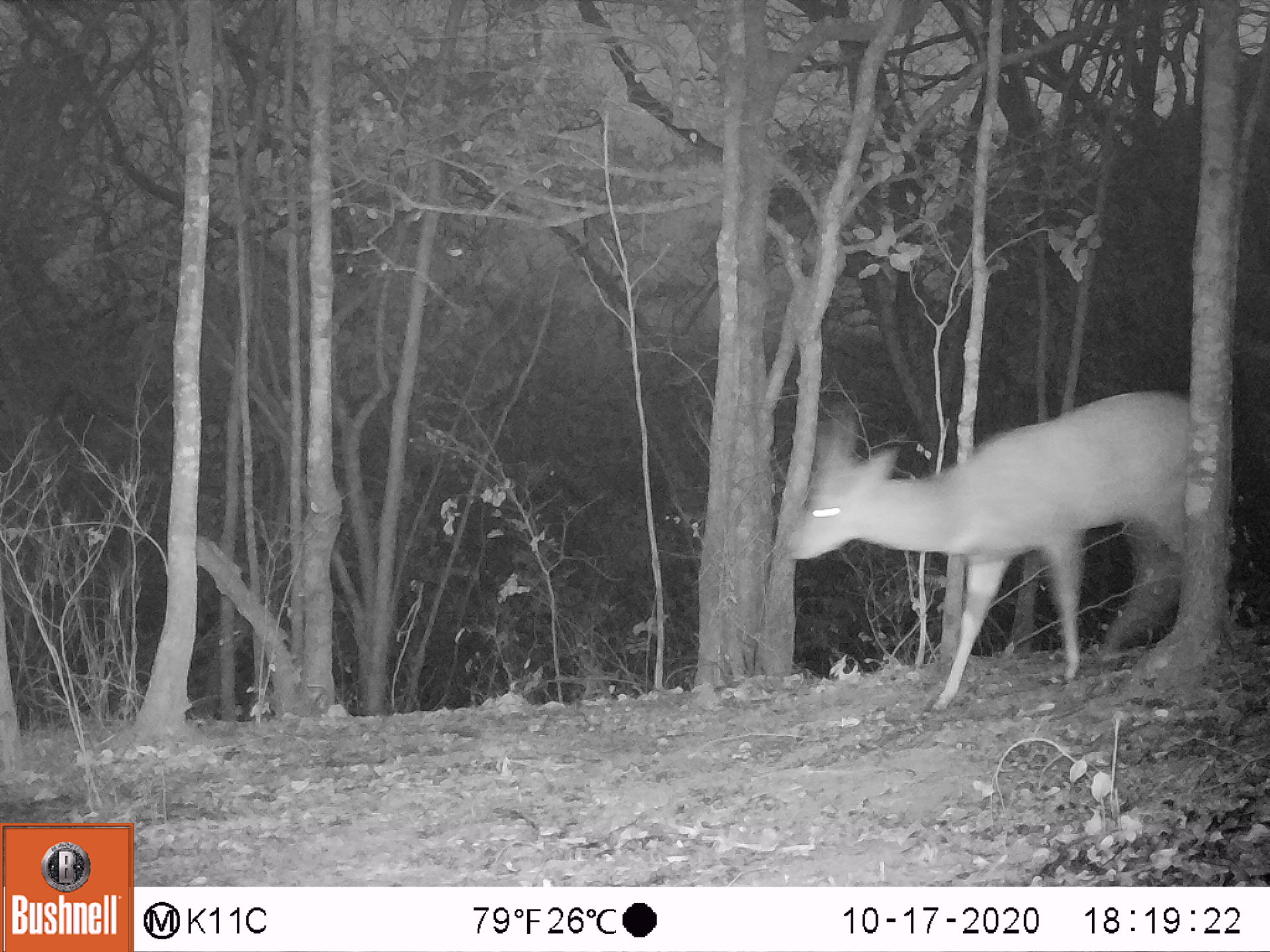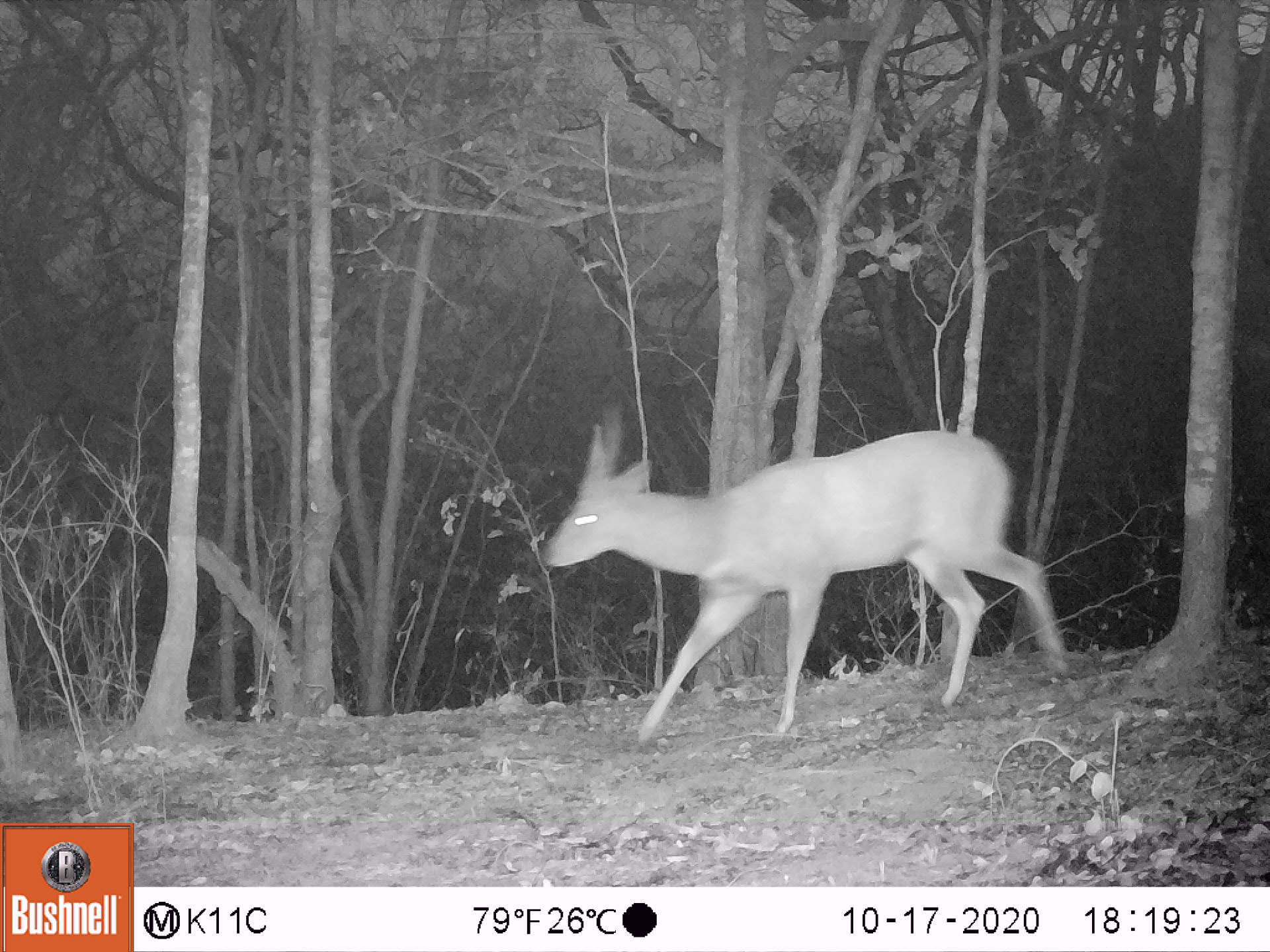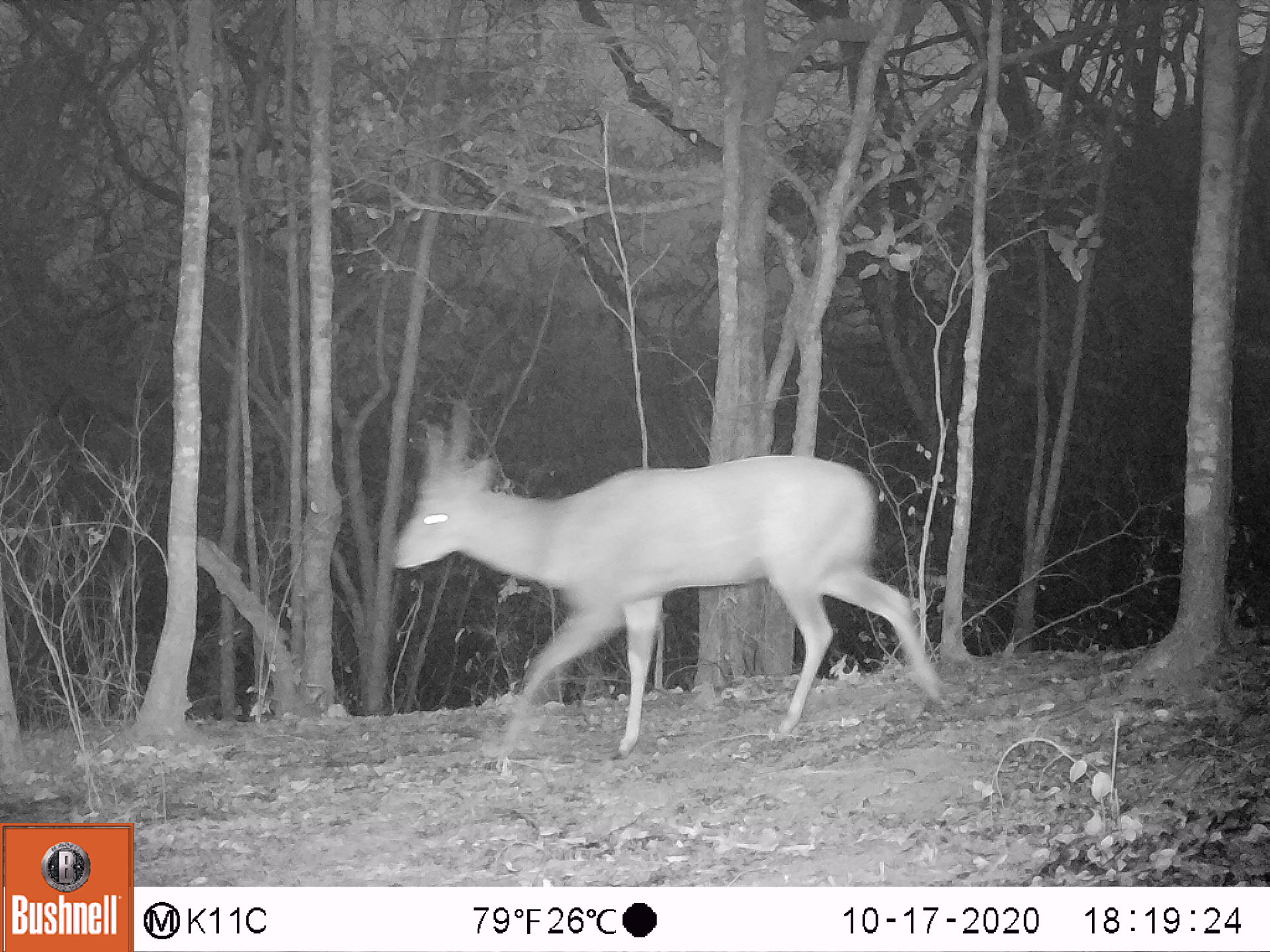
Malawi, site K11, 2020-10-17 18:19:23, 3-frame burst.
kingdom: Animalia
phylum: Chordata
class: Mammalia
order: Artiodactyla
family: Bovidae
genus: Tragelaphus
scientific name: Tragelaphus sylvaticus sylvaticus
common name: cape bushbuck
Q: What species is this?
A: Cape bushbuck (Tragelaphus sylvaticus sylvaticus).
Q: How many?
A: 1.